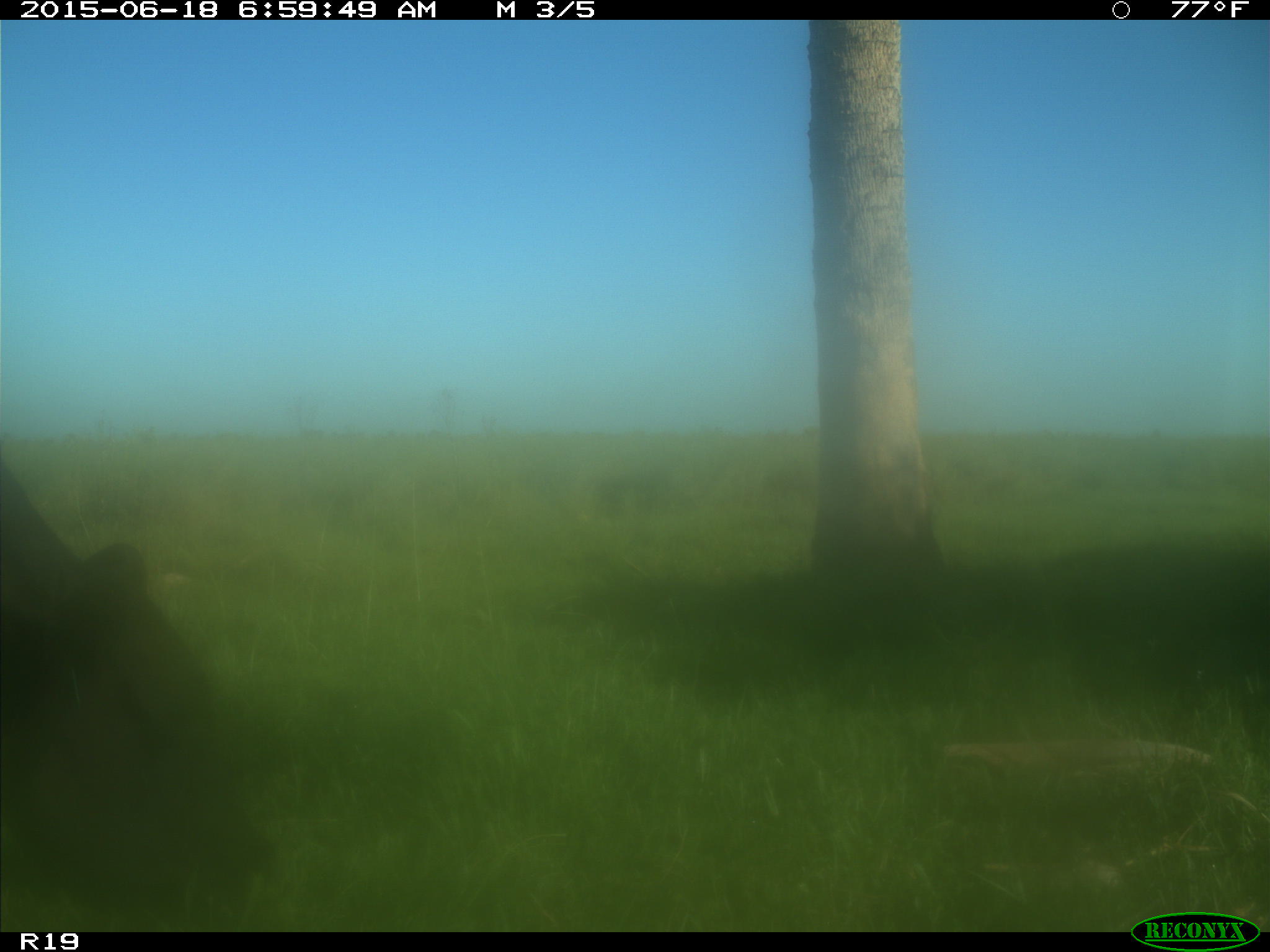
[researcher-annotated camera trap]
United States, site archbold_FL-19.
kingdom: Animalia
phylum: Chordata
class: Mammalia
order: Artiodactyla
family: Bovidae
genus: Bos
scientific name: Bos taurus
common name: domestic cow